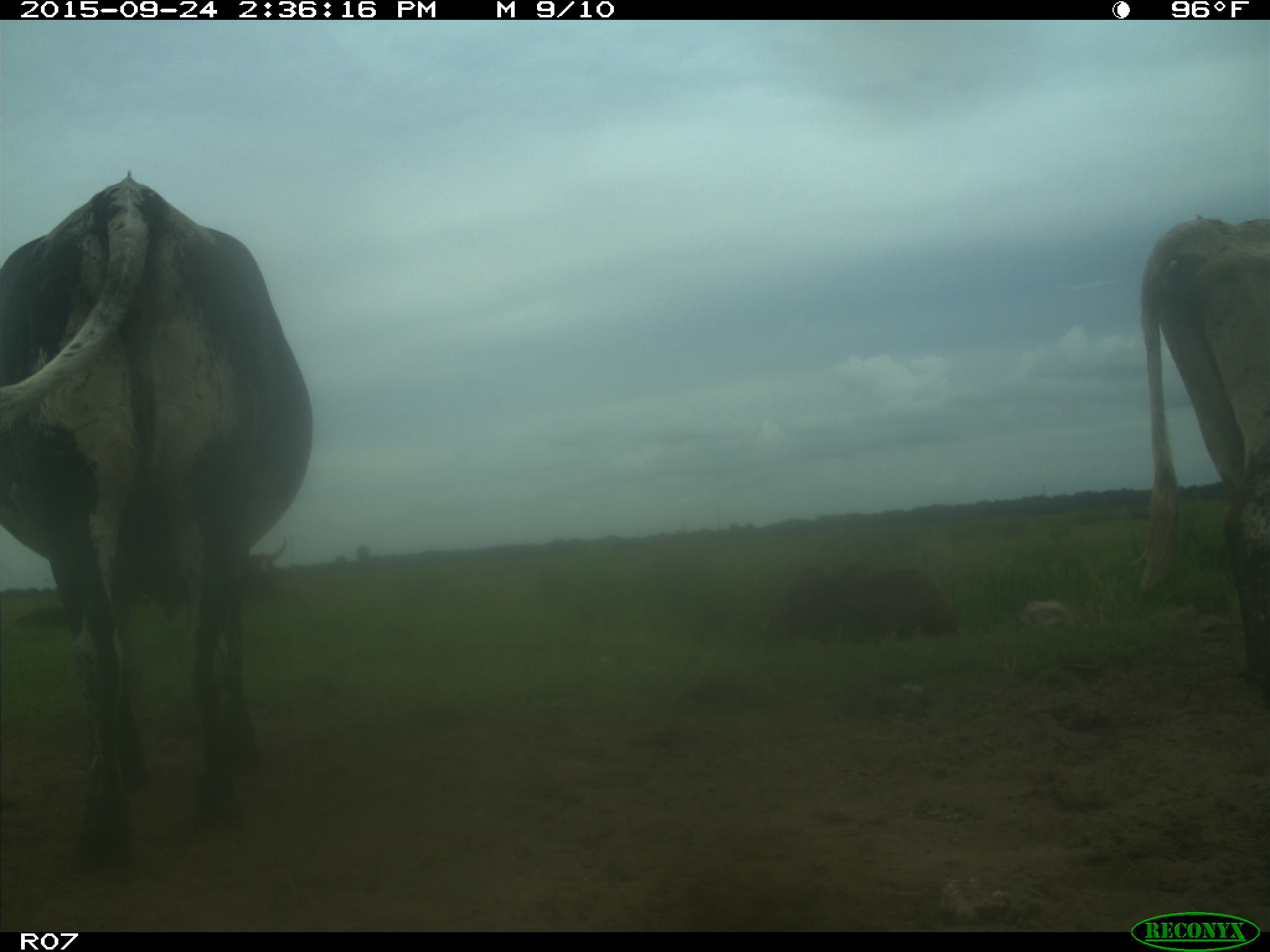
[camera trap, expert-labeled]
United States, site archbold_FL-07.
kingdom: Animalia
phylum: Chordata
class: Mammalia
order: Artiodactyla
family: Bovidae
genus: Bos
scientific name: Bos taurus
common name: domestic cow